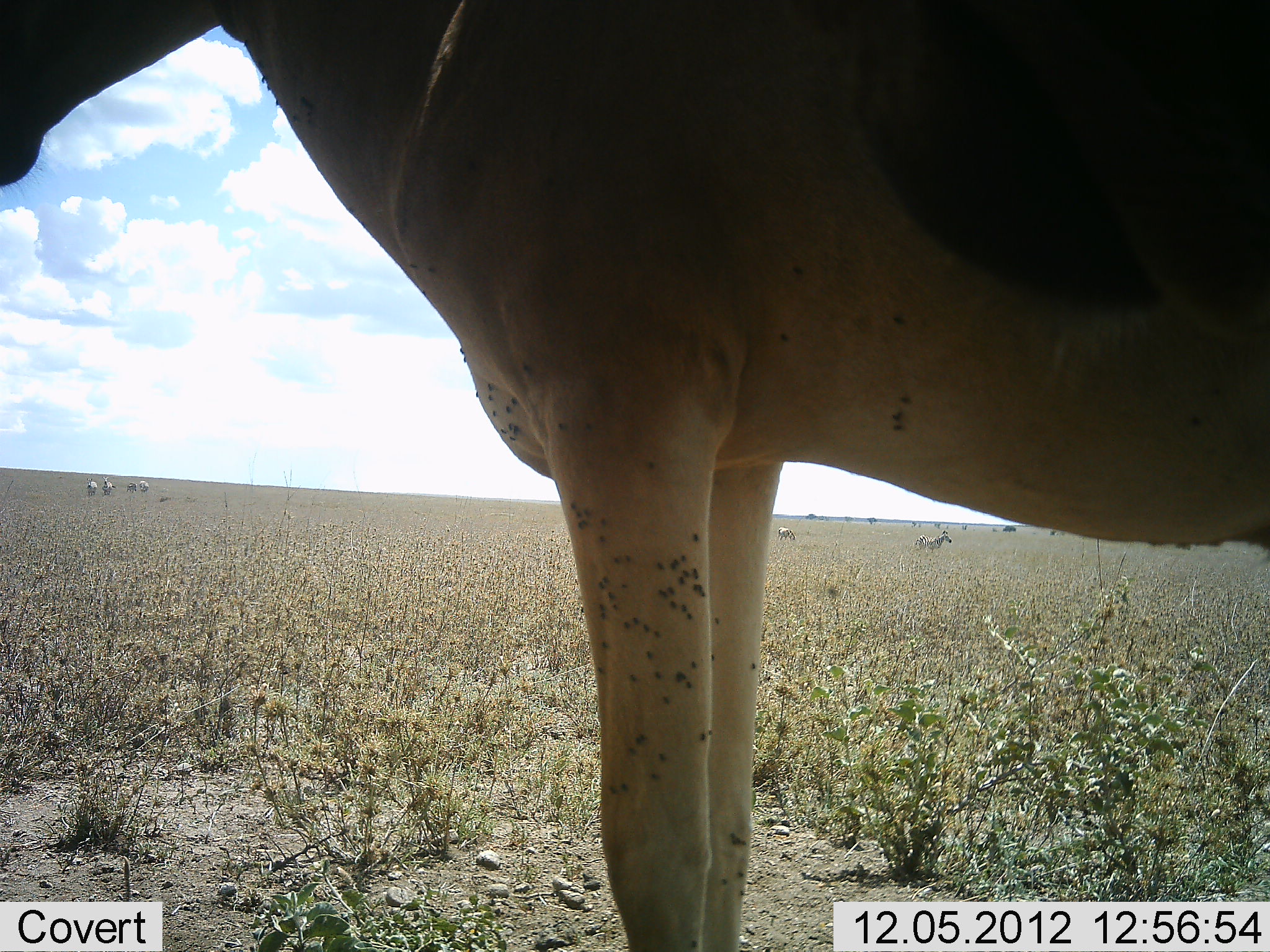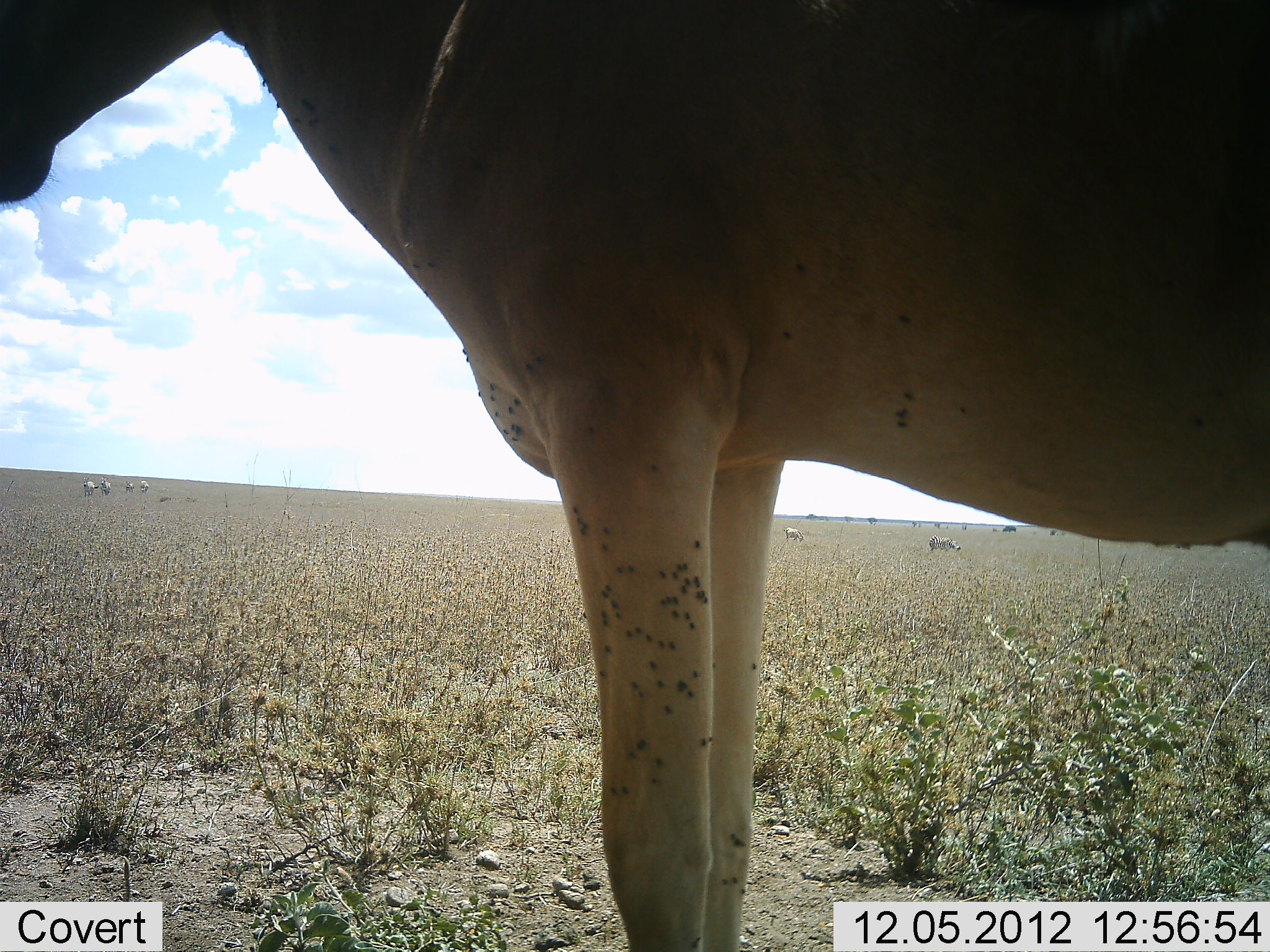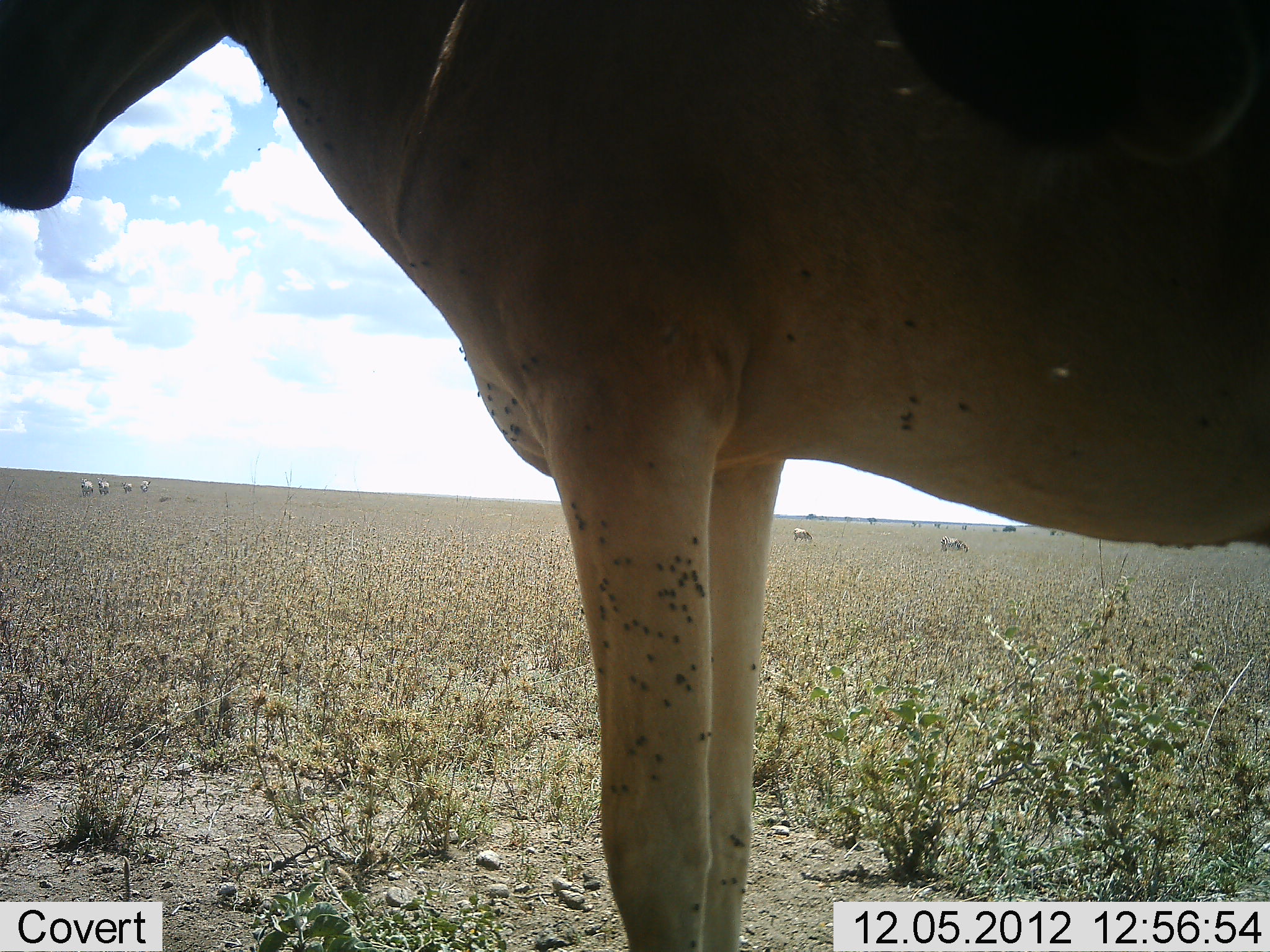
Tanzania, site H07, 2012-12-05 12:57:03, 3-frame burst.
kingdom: Animalia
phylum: Chordata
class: Mammalia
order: Artiodactyla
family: Bovidae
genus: Alcelaphus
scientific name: Alcelaphus buselaphus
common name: hartebeest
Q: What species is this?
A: Hartebeest (Alcelaphus buselaphus).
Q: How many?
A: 2.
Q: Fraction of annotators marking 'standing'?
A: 100%.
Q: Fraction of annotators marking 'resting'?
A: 0%.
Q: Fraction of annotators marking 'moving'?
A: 36%.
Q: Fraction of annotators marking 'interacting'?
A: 0%.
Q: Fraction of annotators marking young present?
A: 0%.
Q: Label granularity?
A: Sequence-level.